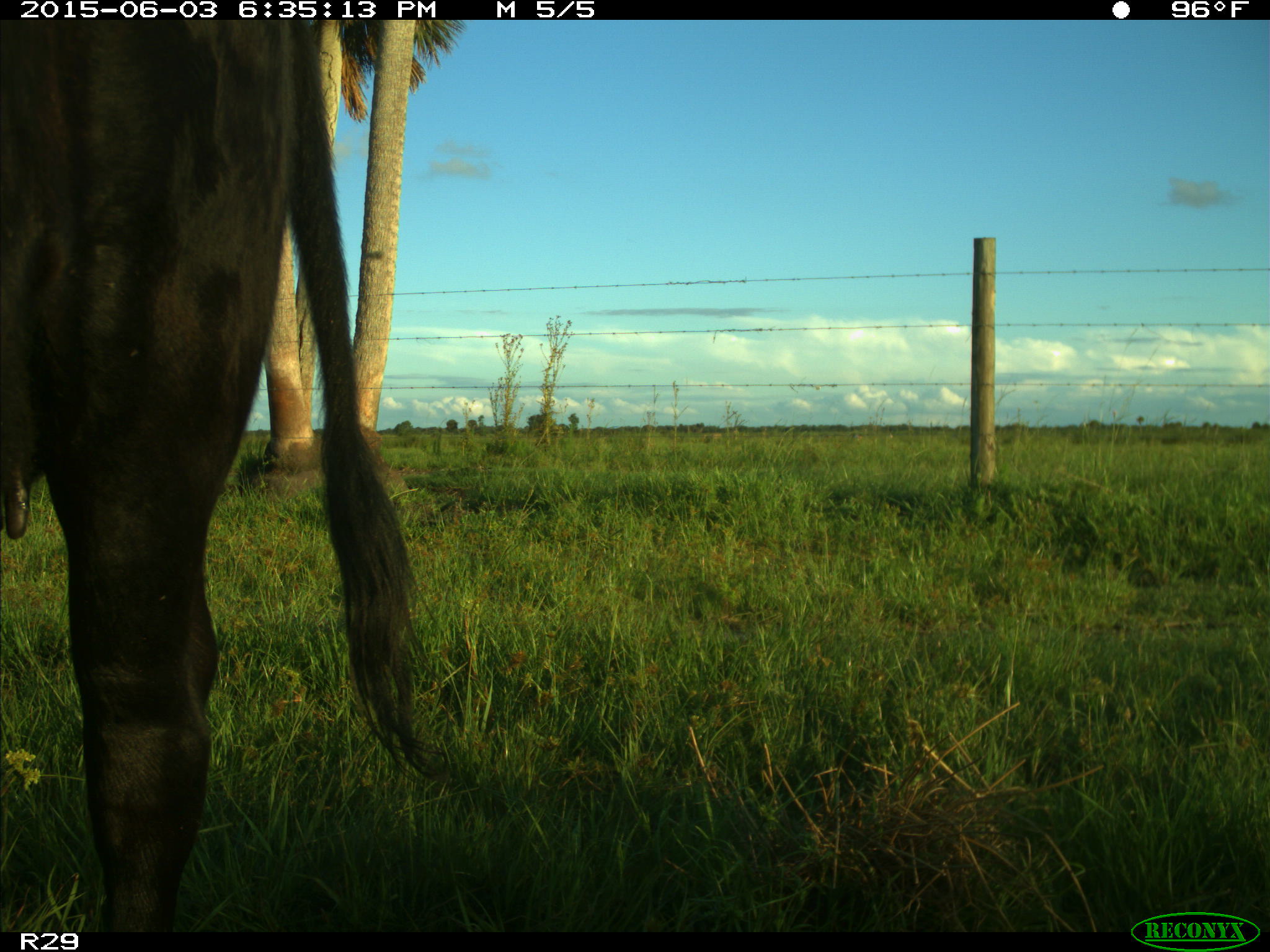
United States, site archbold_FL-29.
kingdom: Animalia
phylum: Chordata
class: Mammalia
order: Artiodactyla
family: Bovidae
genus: Bos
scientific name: Bos taurus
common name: domestic cow